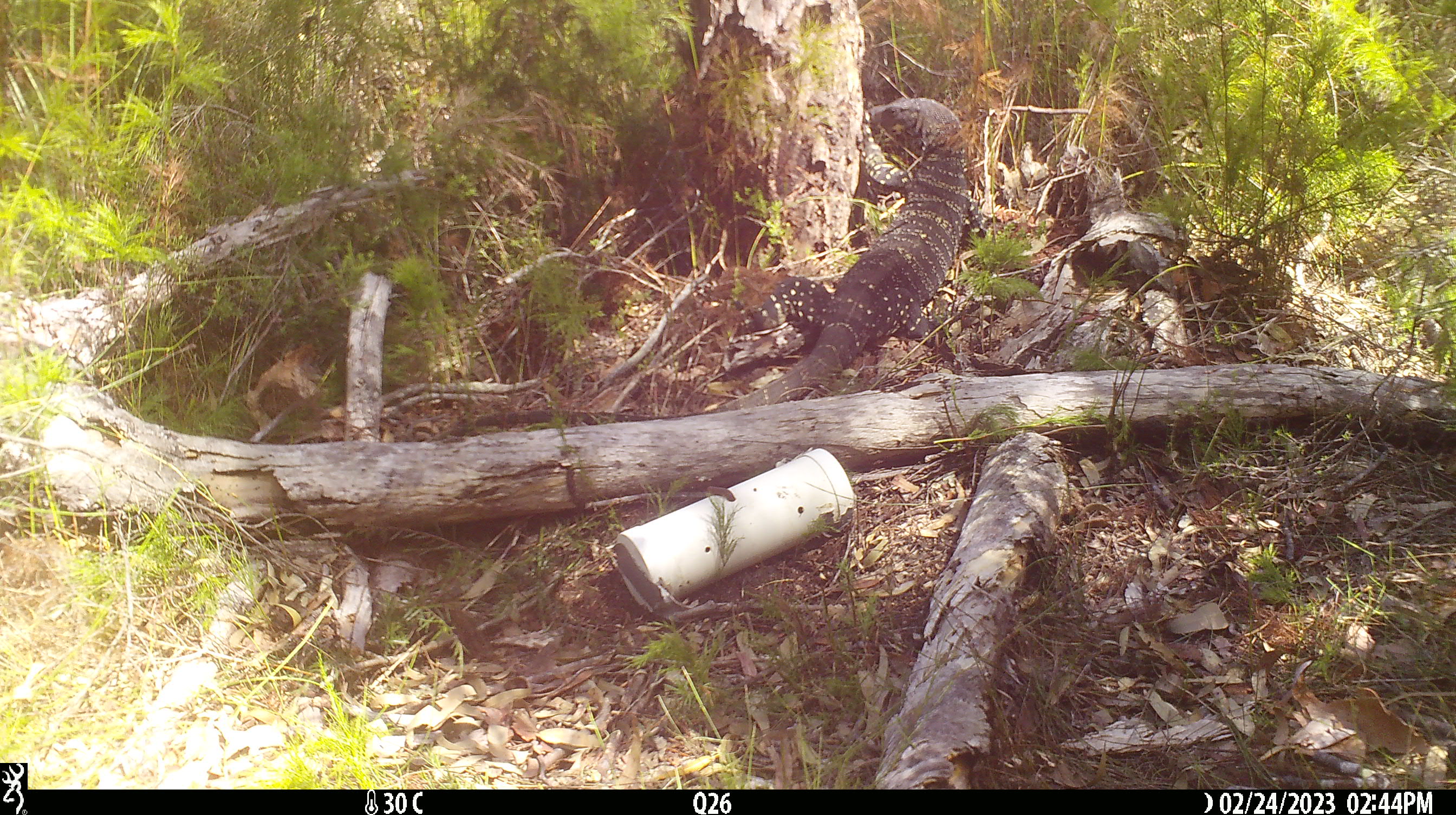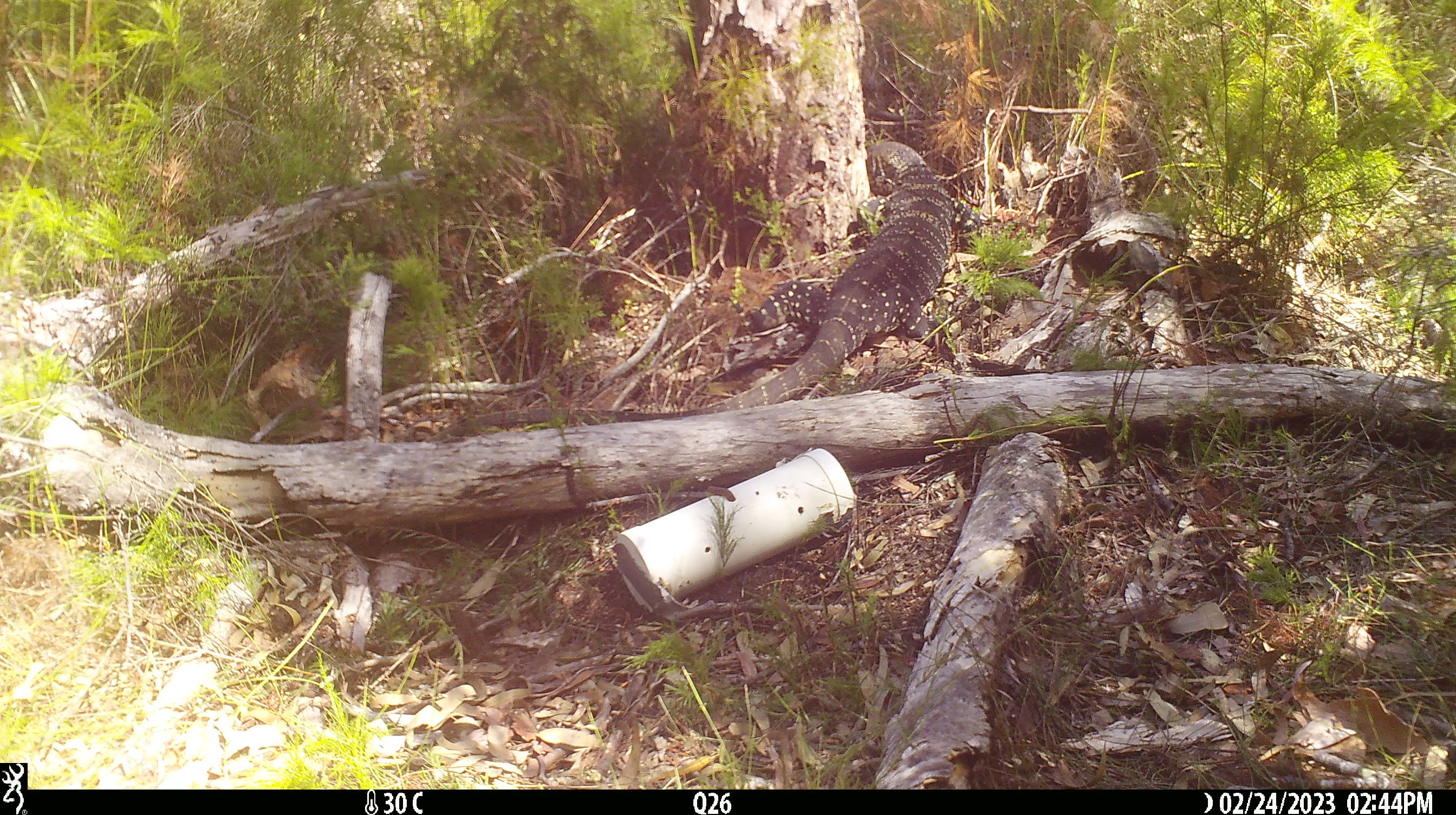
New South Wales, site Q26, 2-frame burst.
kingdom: Animalia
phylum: Chordata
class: Reptilia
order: Squamata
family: Varanidae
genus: Varanus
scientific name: Varanus varius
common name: lace monitor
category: goanna